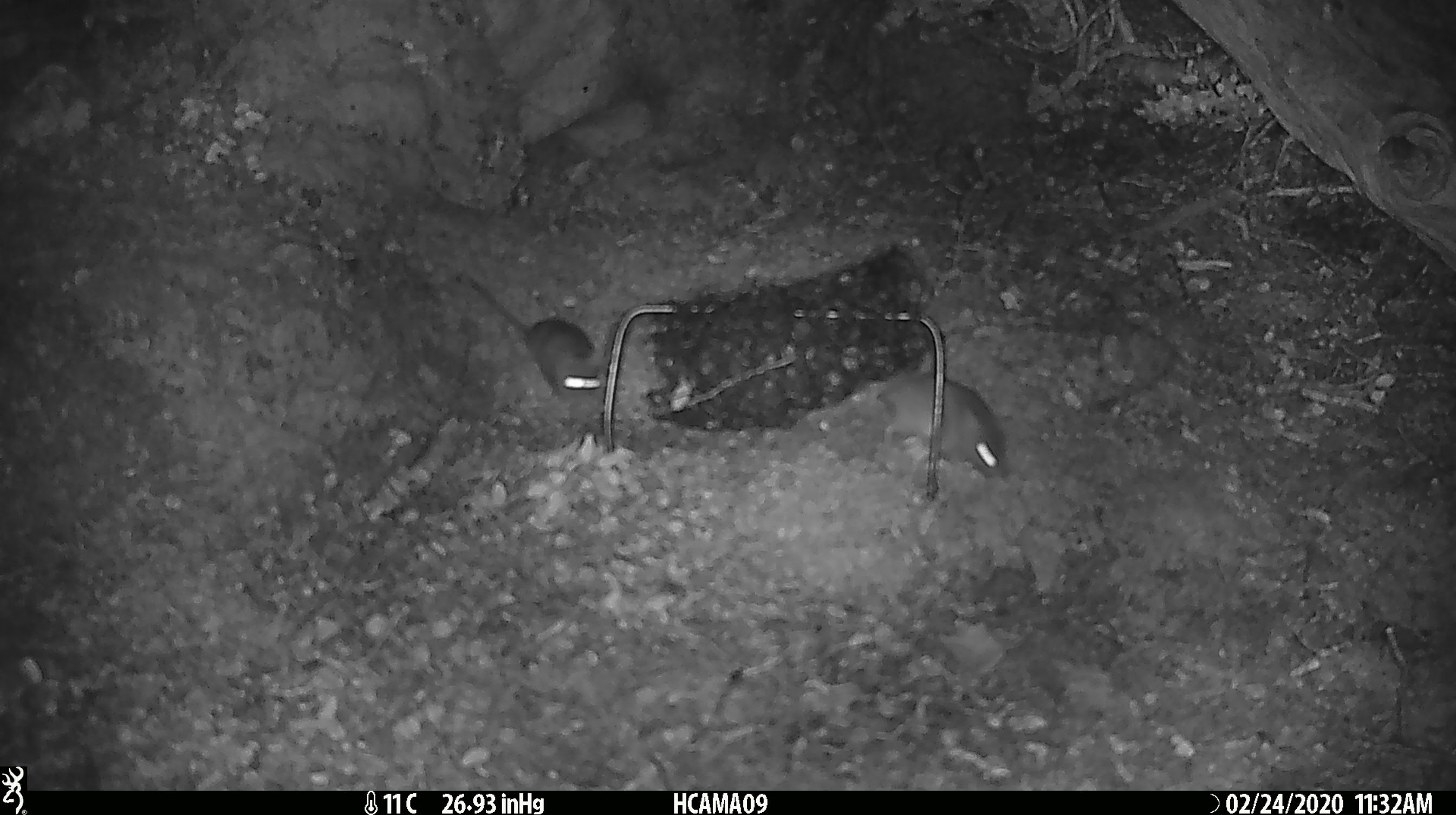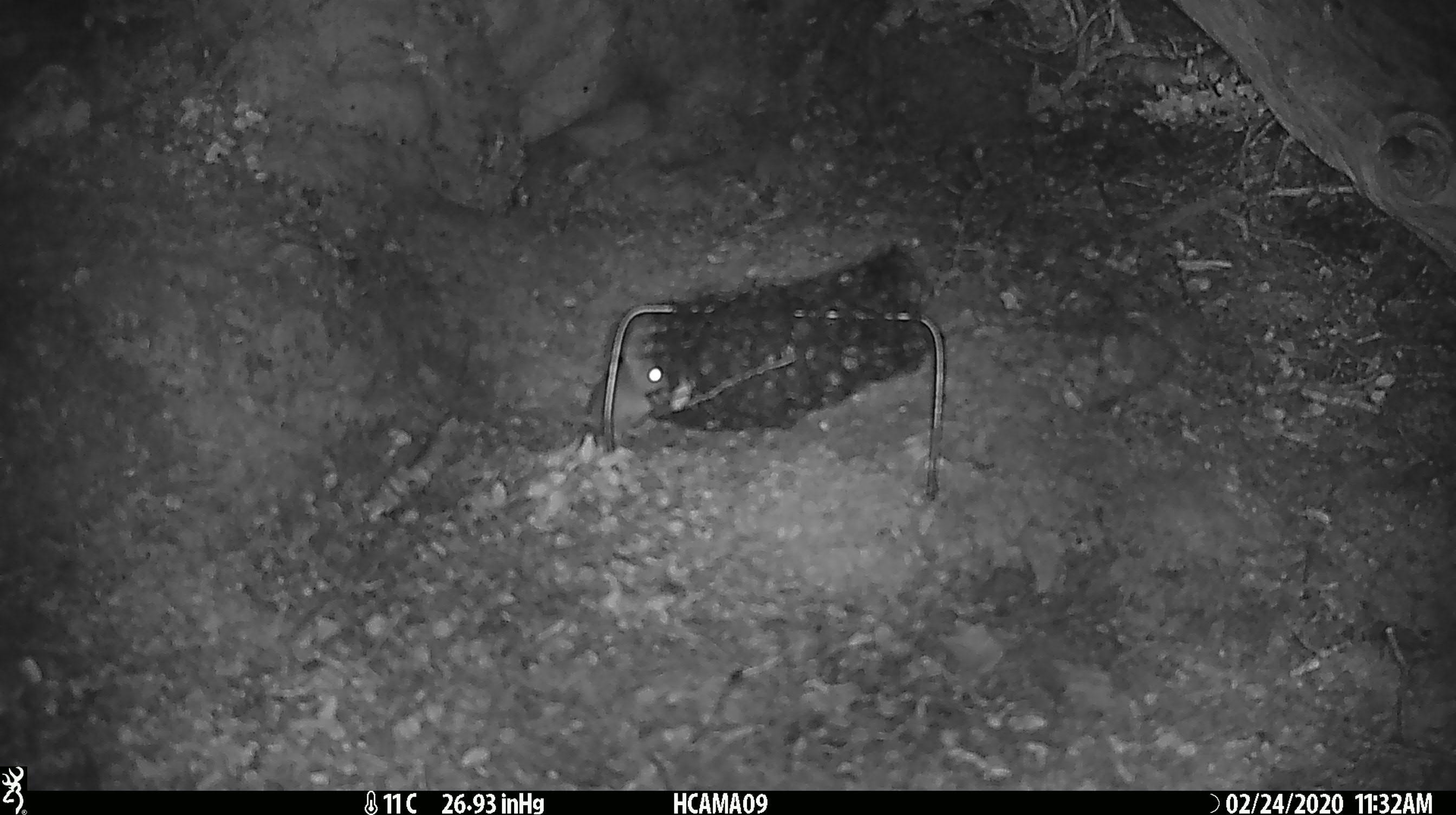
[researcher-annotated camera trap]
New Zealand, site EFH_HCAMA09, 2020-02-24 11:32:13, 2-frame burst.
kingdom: Animalia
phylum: Chordata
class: Mammalia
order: Rodentia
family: Muridae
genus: Mus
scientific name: Mus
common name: mouse